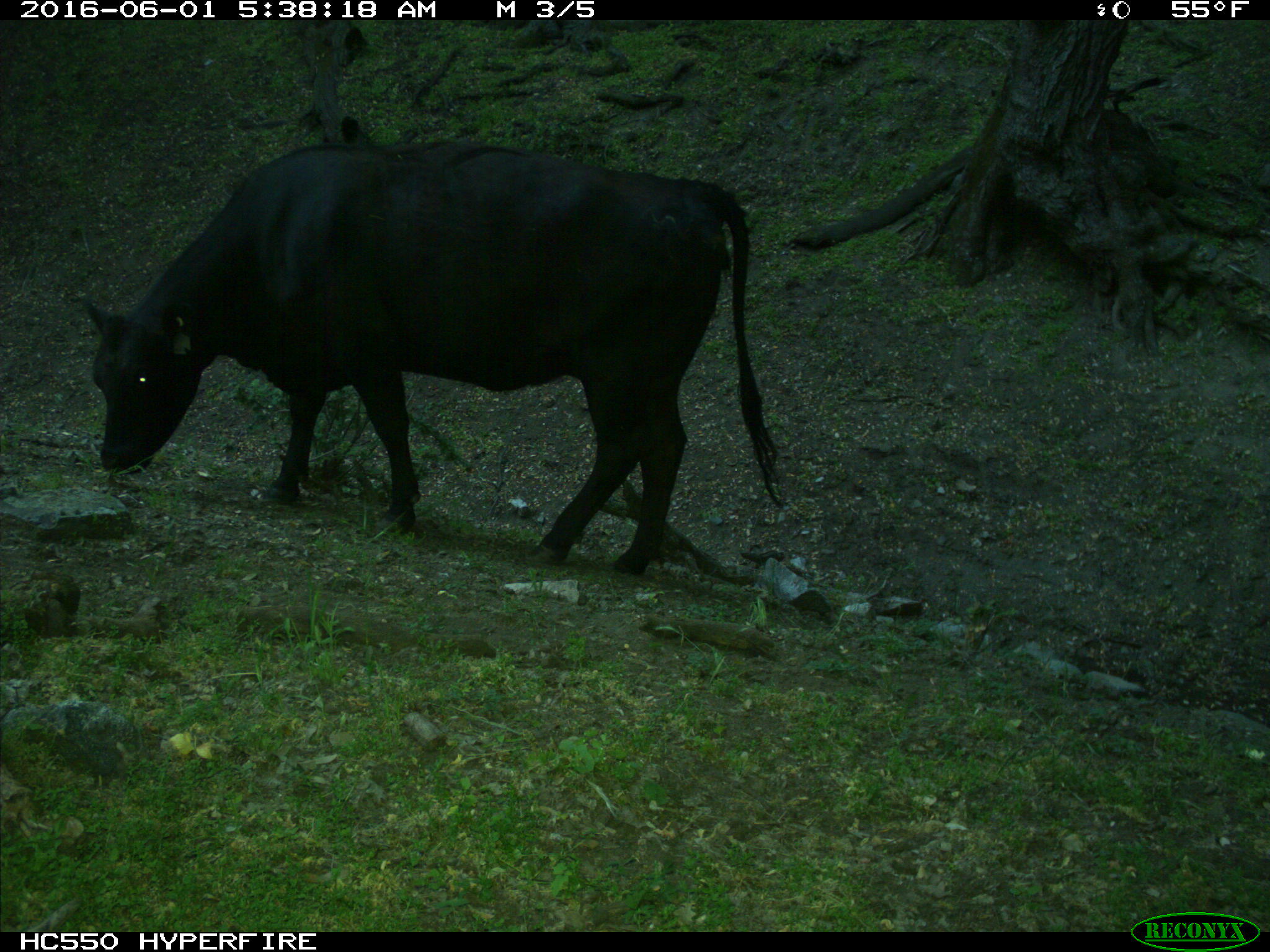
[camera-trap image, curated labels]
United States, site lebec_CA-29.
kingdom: Animalia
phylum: Chordata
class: Mammalia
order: Artiodactyla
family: Bovidae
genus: Bos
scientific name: Bos taurus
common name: domestic cow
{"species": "Bos taurus (domestic cow)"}